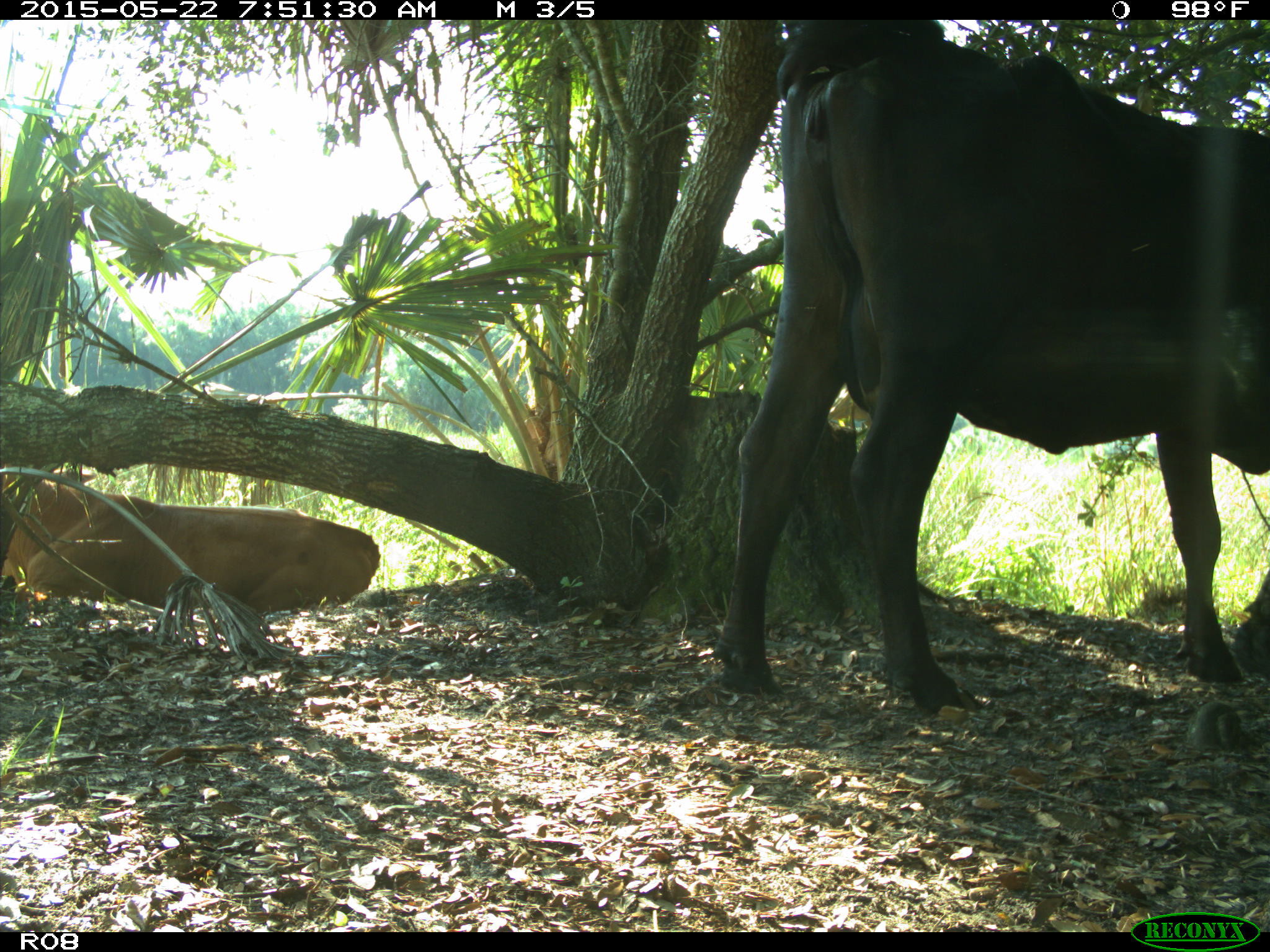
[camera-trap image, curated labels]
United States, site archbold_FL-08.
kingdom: Animalia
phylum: Chordata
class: Mammalia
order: Artiodactyla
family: Bovidae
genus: Bos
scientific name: Bos taurus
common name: domestic cow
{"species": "Bos taurus (domestic cow)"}